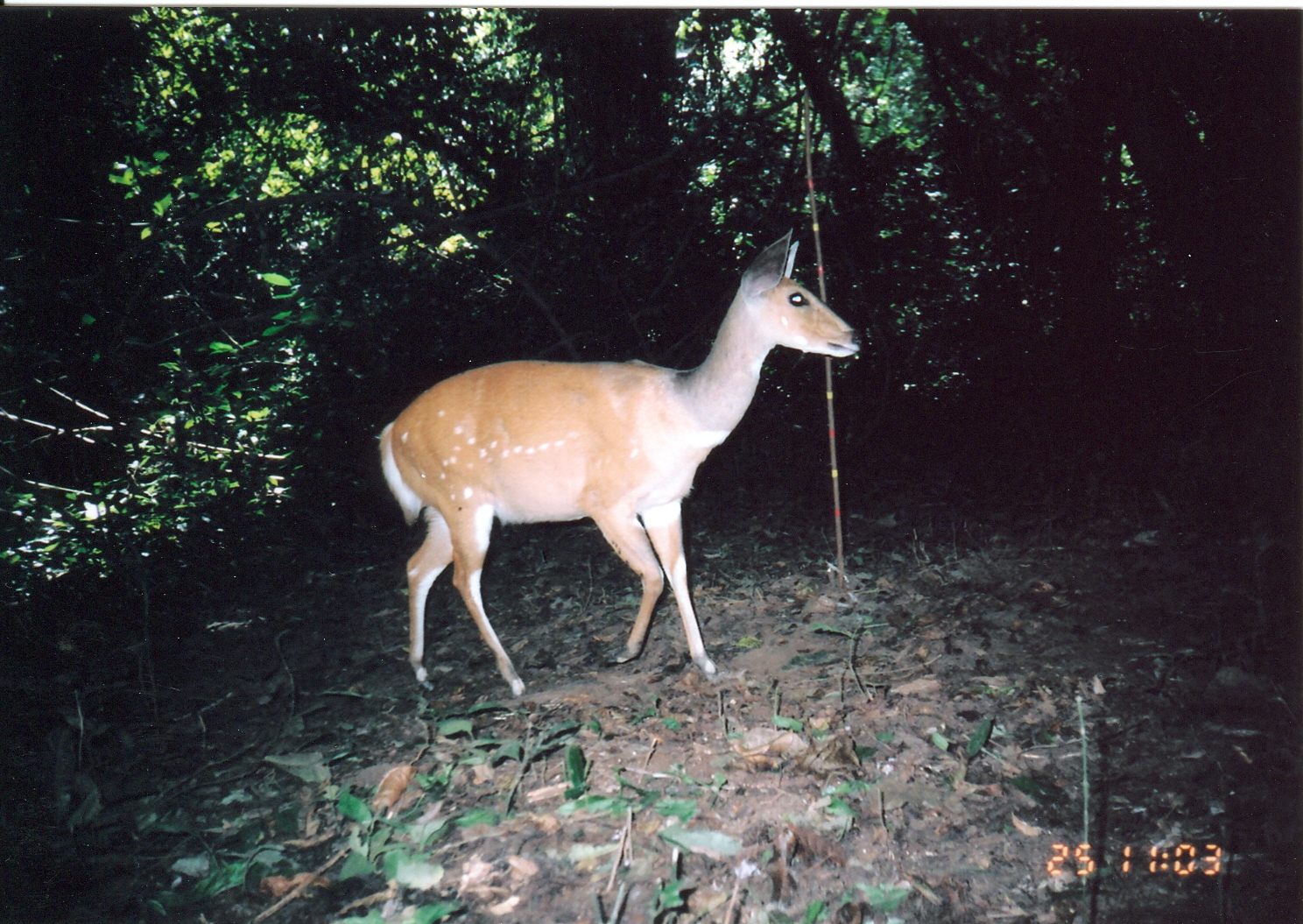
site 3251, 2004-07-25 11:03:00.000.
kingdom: Animalia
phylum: Chordata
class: Mammalia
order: Artiodactyla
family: Bovidae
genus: Tragelaphus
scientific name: Tragelaphus scriptus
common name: bushbuck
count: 1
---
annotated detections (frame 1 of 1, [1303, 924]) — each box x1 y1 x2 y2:
tragelaphus scriptus: 377 228 862 697